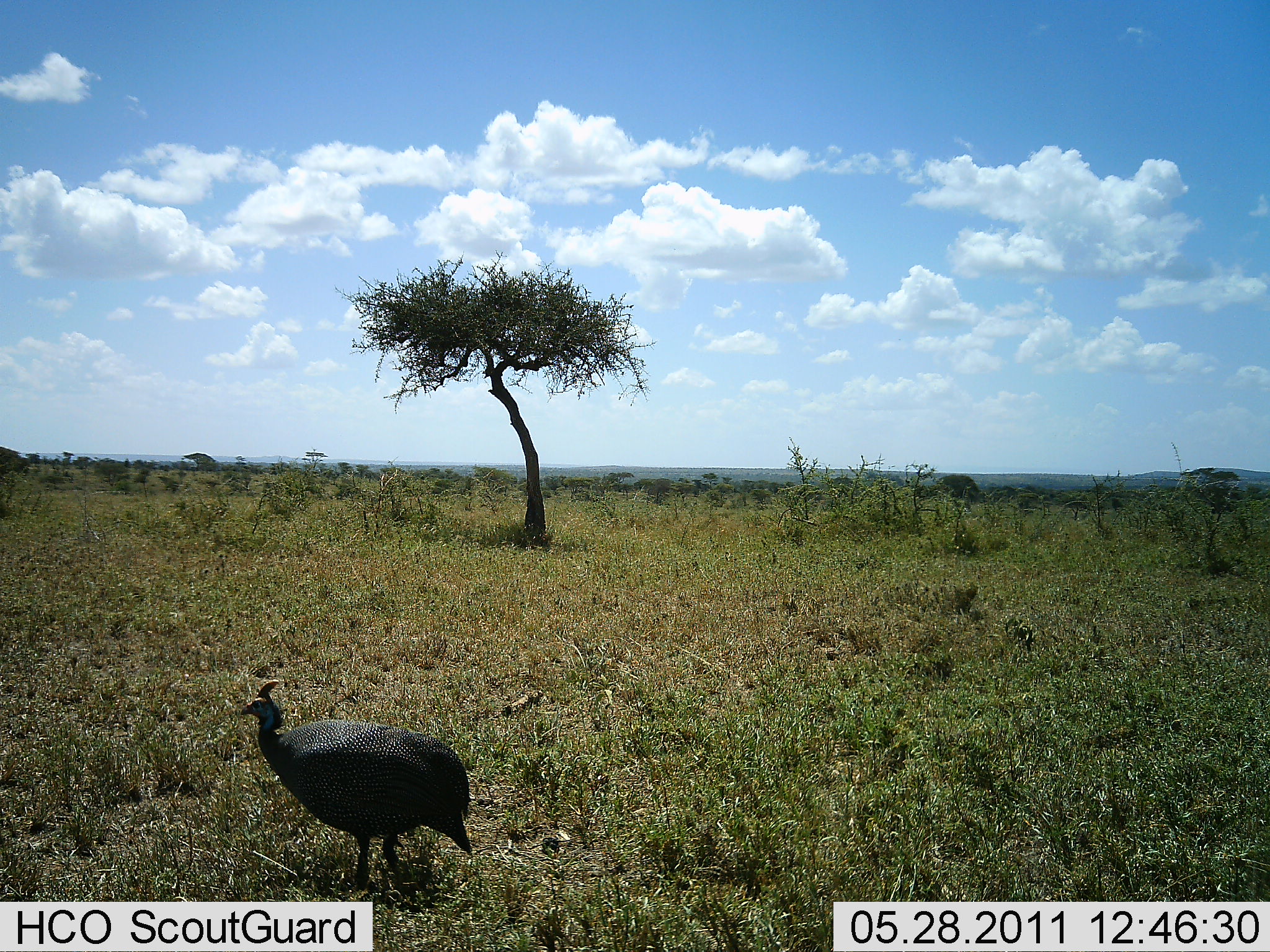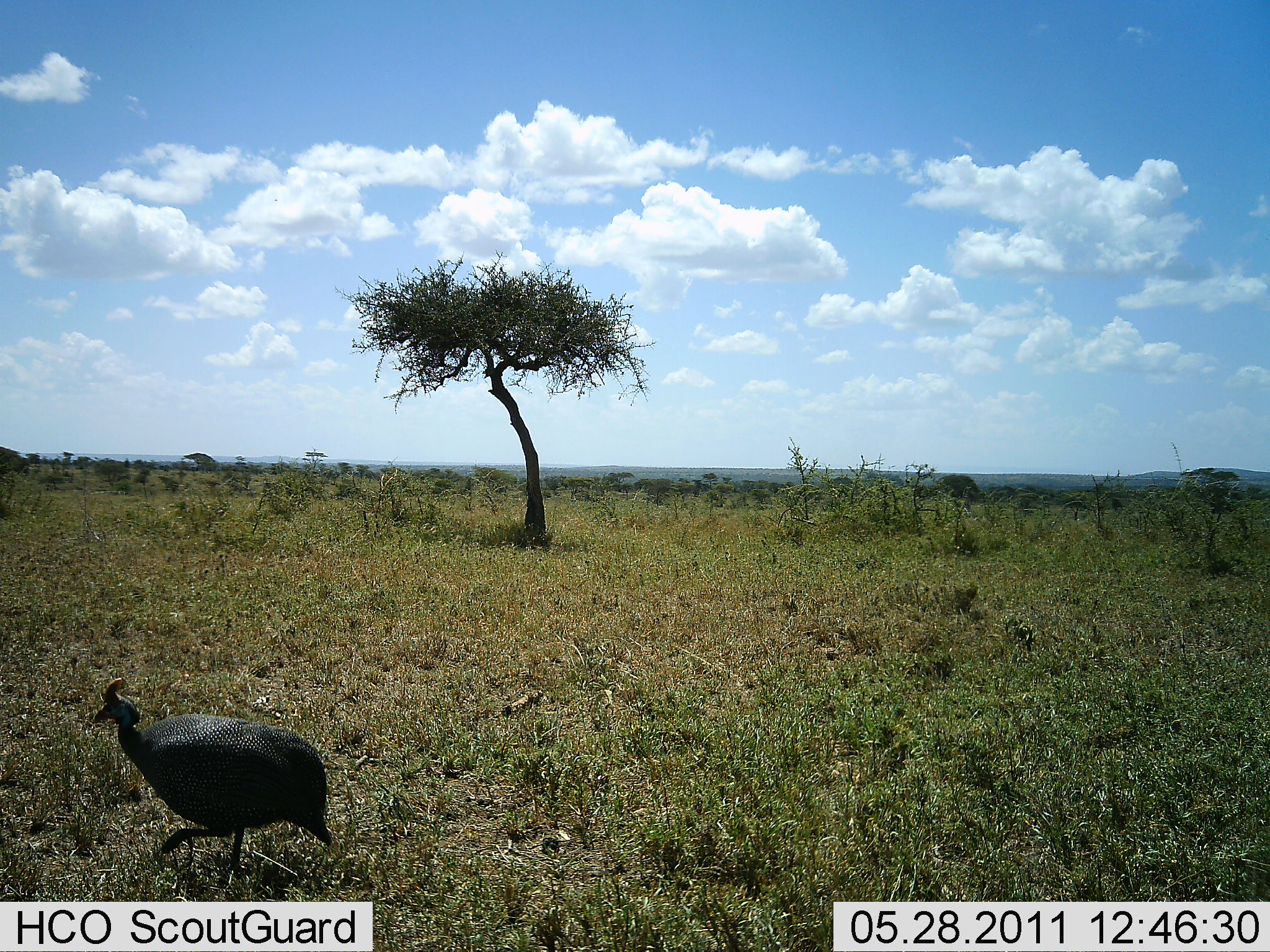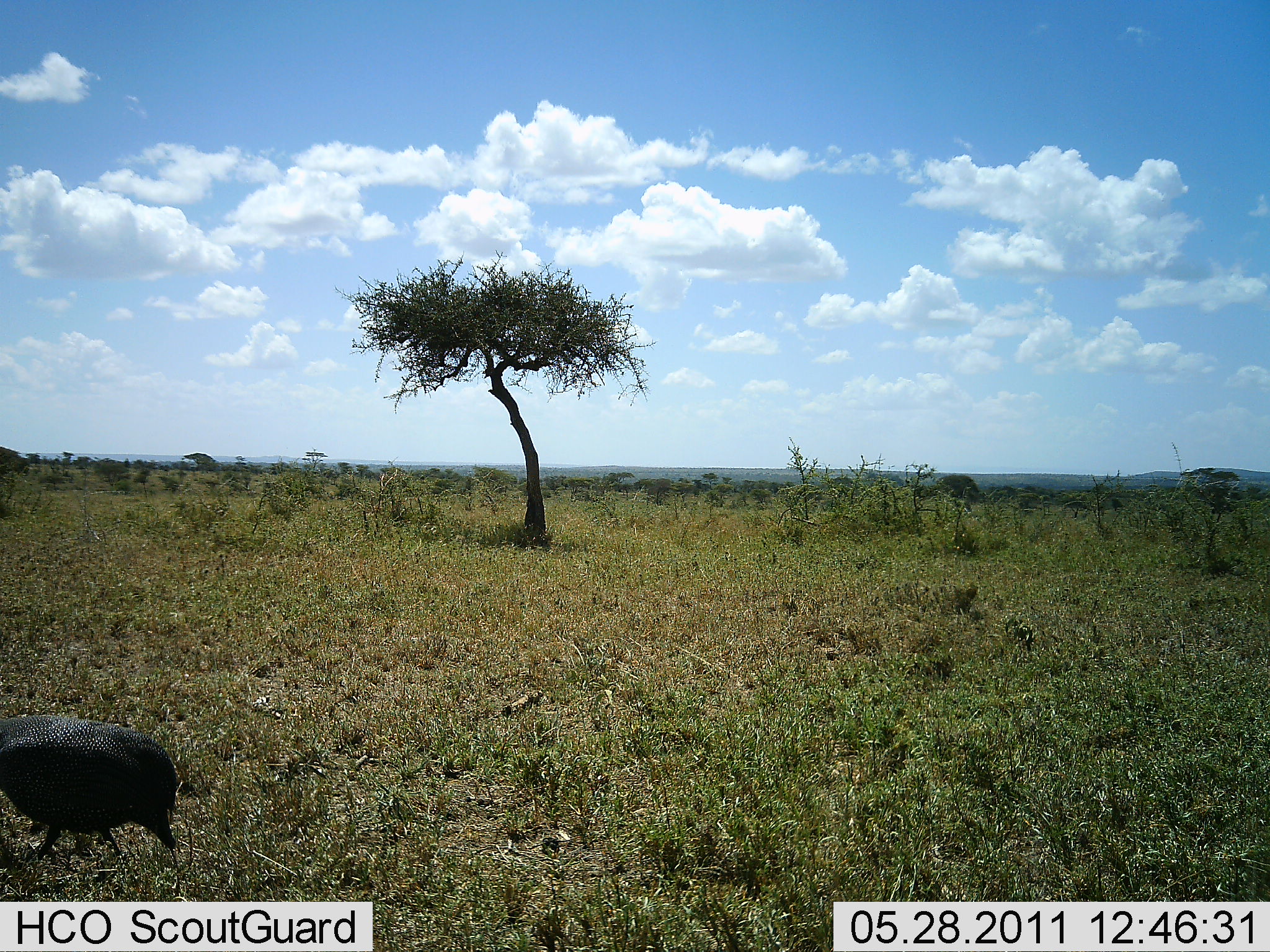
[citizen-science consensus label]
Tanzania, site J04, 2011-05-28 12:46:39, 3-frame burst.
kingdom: Animalia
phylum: Chordata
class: Aves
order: Galliformes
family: Numididae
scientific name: Numididae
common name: guinea fowl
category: guineafowl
Guineafowl (guinea fowl) (Numididae), count 1. Behavior (volunteer vote fractions): standing 9%, resting 0%, moving 100%, interacting 0%. Young present (vote fraction): 0%. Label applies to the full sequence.